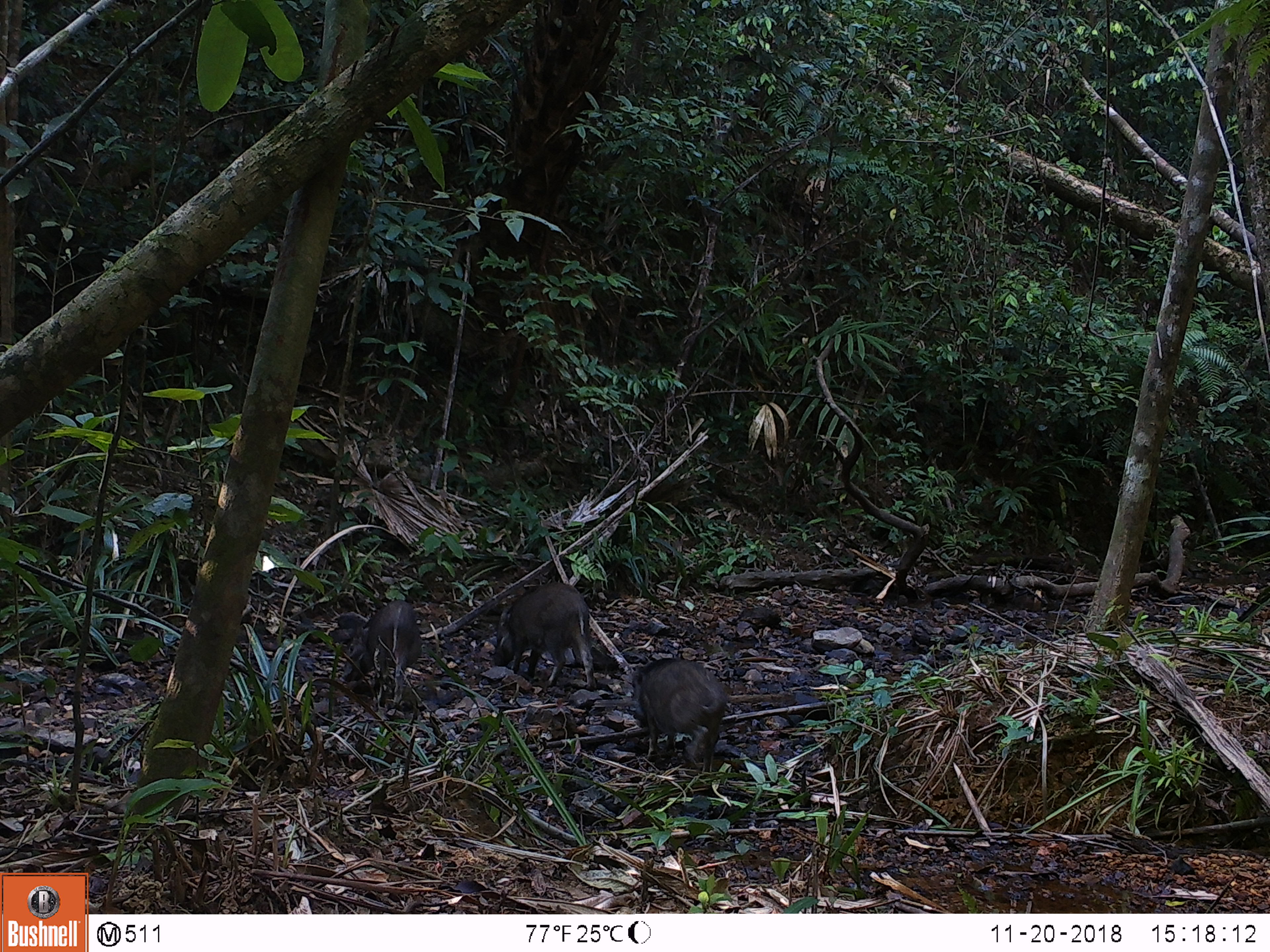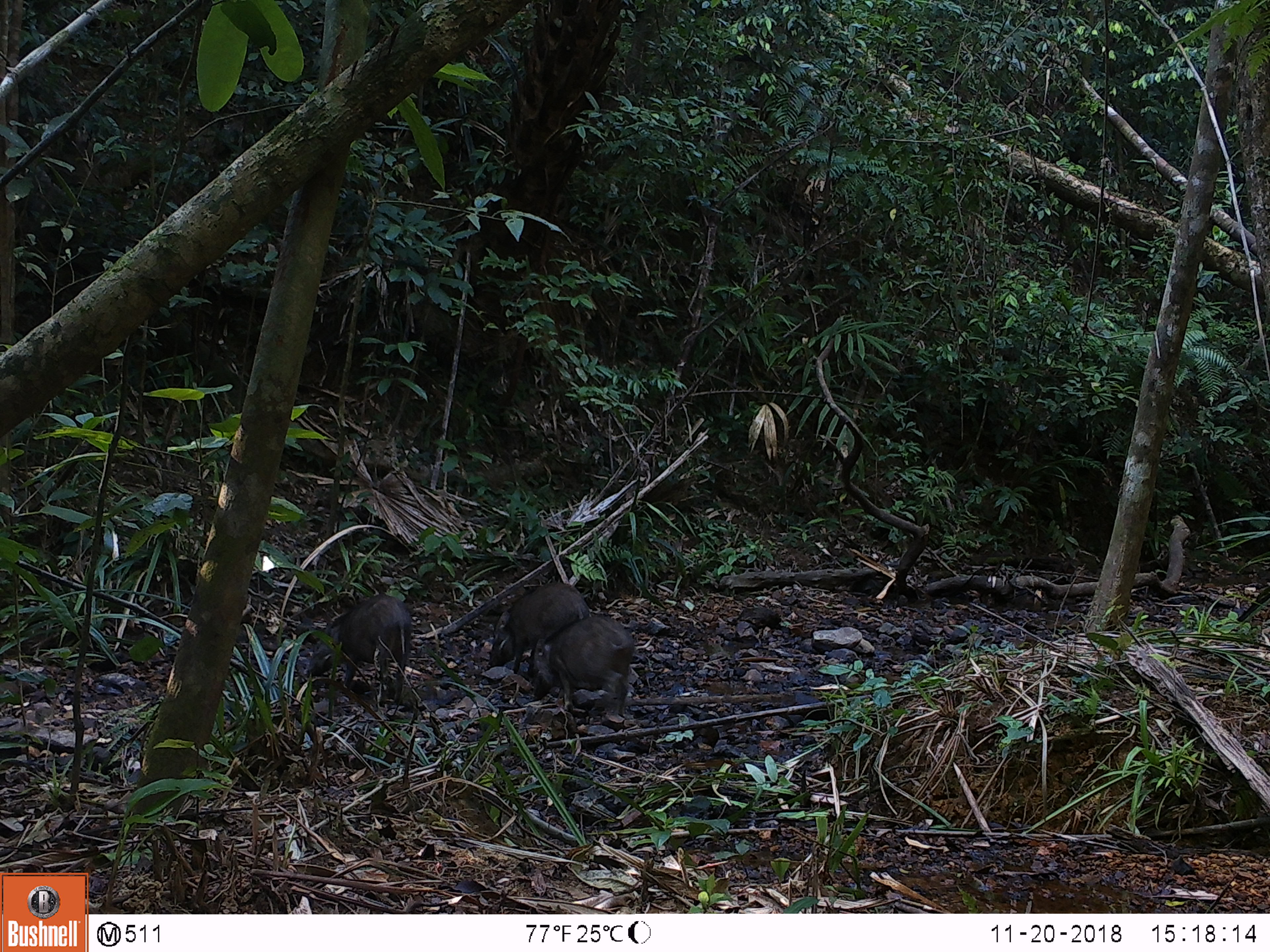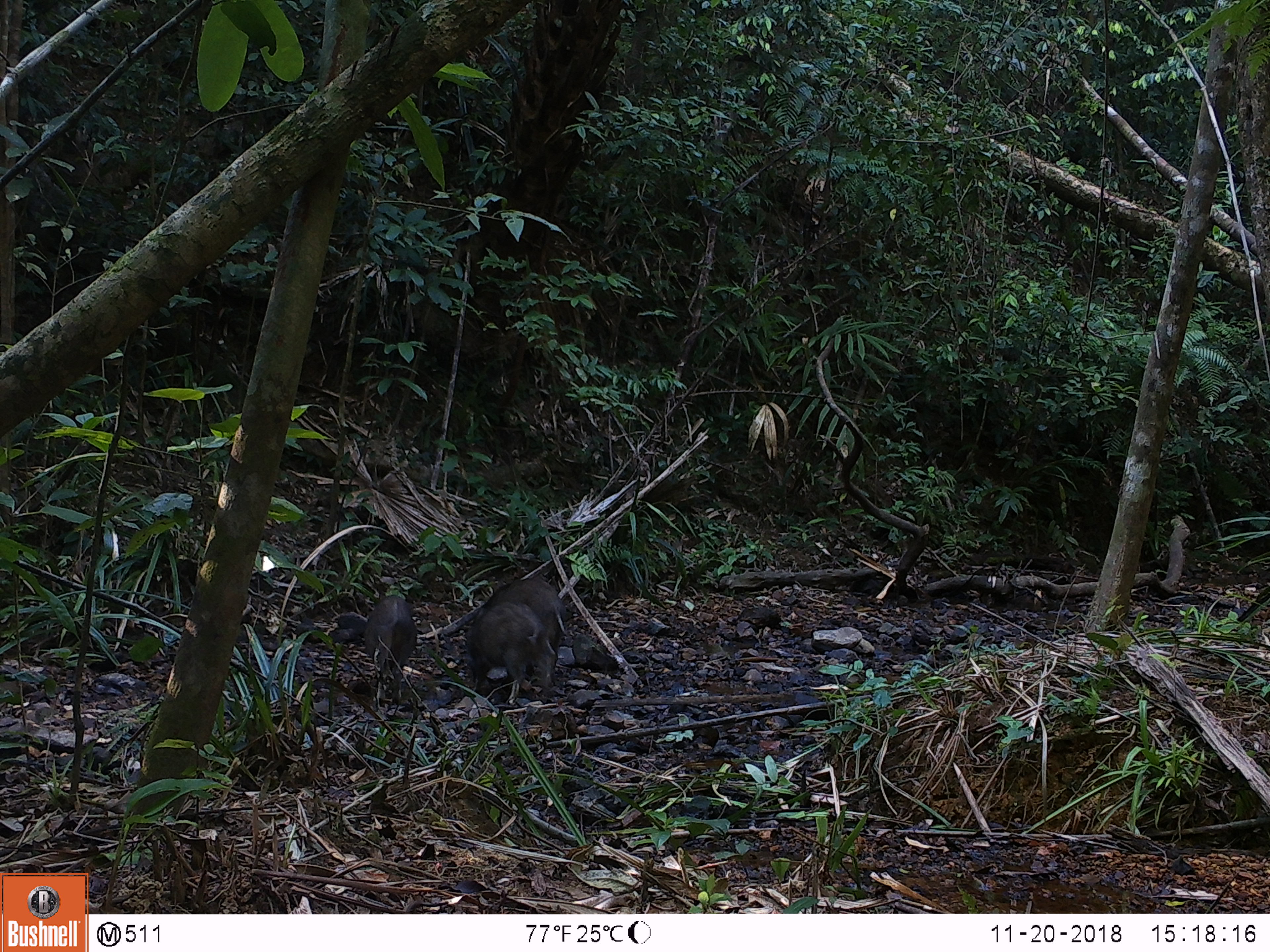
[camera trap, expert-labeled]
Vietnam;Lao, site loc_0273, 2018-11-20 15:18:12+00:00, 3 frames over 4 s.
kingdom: Animalia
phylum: Chordata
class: Mammalia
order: Artiodactyla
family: Suidae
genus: Sus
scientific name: Sus scrofa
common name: eurasian wild pig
Eurasian wild pig (Sus scrofa). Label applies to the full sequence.